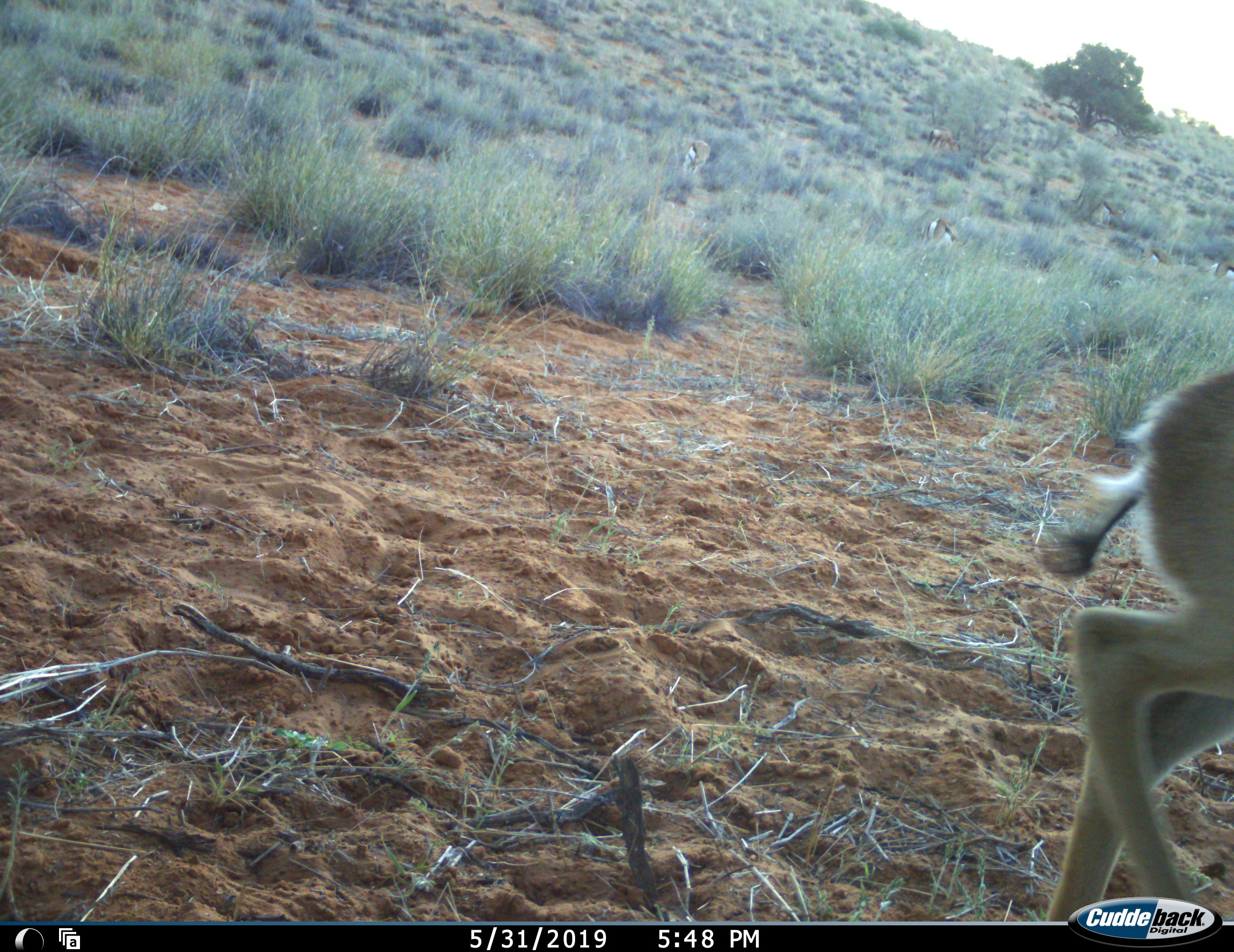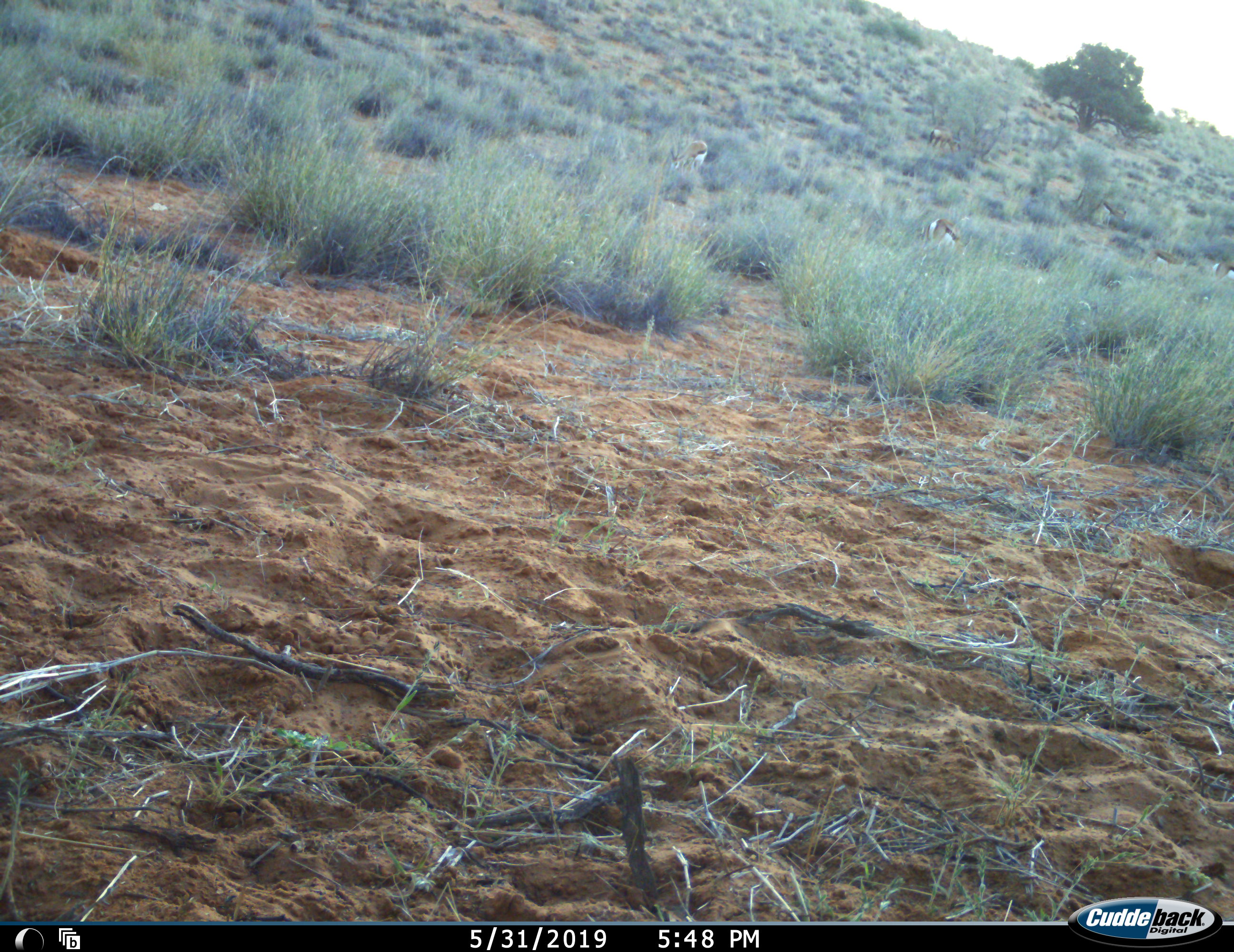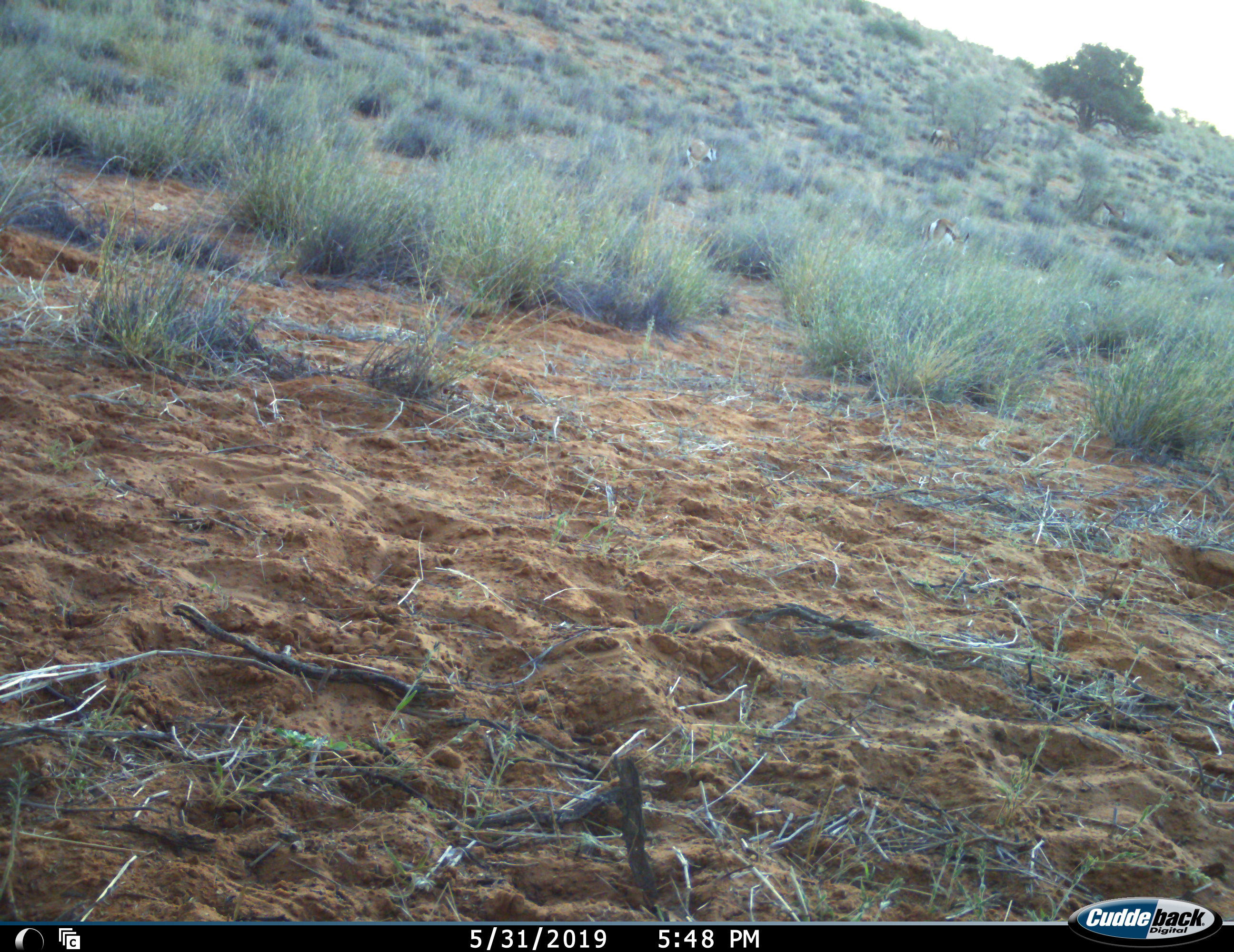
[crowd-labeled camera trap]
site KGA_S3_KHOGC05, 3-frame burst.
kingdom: Animalia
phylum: Chordata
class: Mammalia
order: Artiodactyla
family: Bovidae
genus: Antidorcas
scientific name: Antidorcas marsupialis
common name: springbok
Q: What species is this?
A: Springbok (Antidorcas marsupialis).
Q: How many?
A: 4.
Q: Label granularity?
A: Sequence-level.